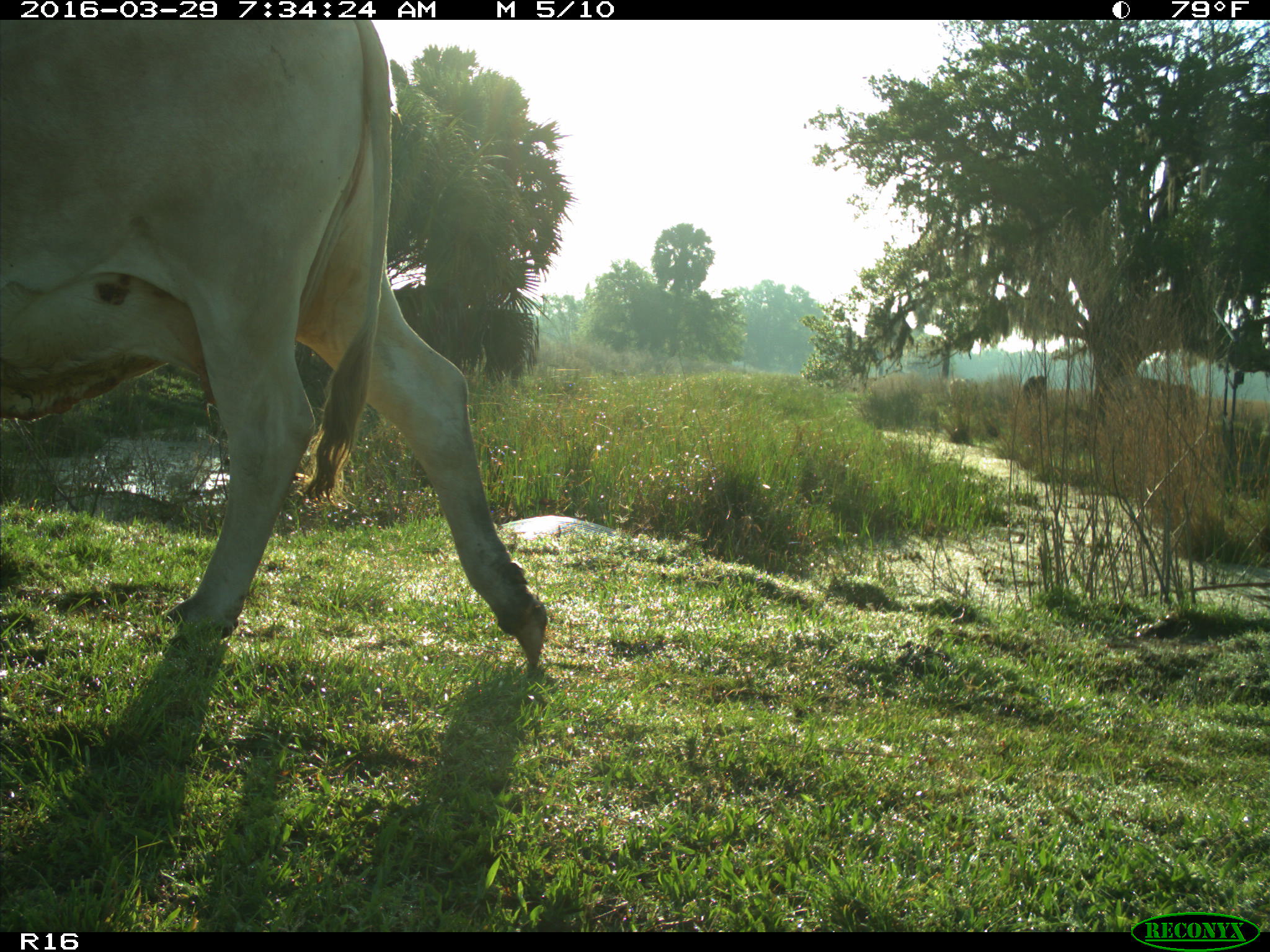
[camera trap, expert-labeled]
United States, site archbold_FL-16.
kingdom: Animalia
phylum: Chordata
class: Mammalia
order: Artiodactyla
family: Bovidae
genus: Bos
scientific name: Bos taurus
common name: domestic cow